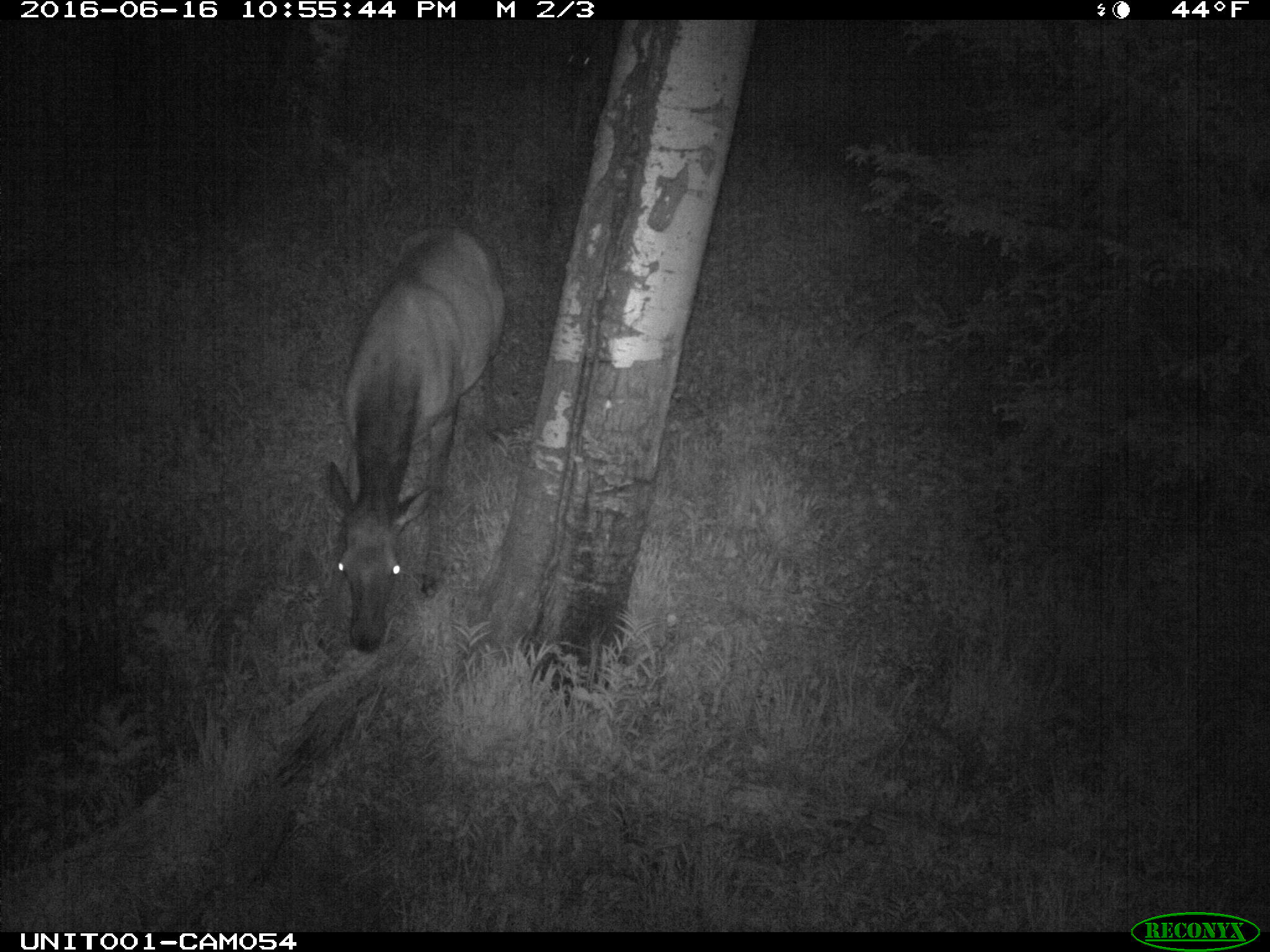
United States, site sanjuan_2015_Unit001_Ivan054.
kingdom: Animalia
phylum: Chordata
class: Mammalia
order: Artiodactyla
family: Cervidae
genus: Cervus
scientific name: Cervus elaphus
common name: red deer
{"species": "Cervus elaphus (red deer)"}